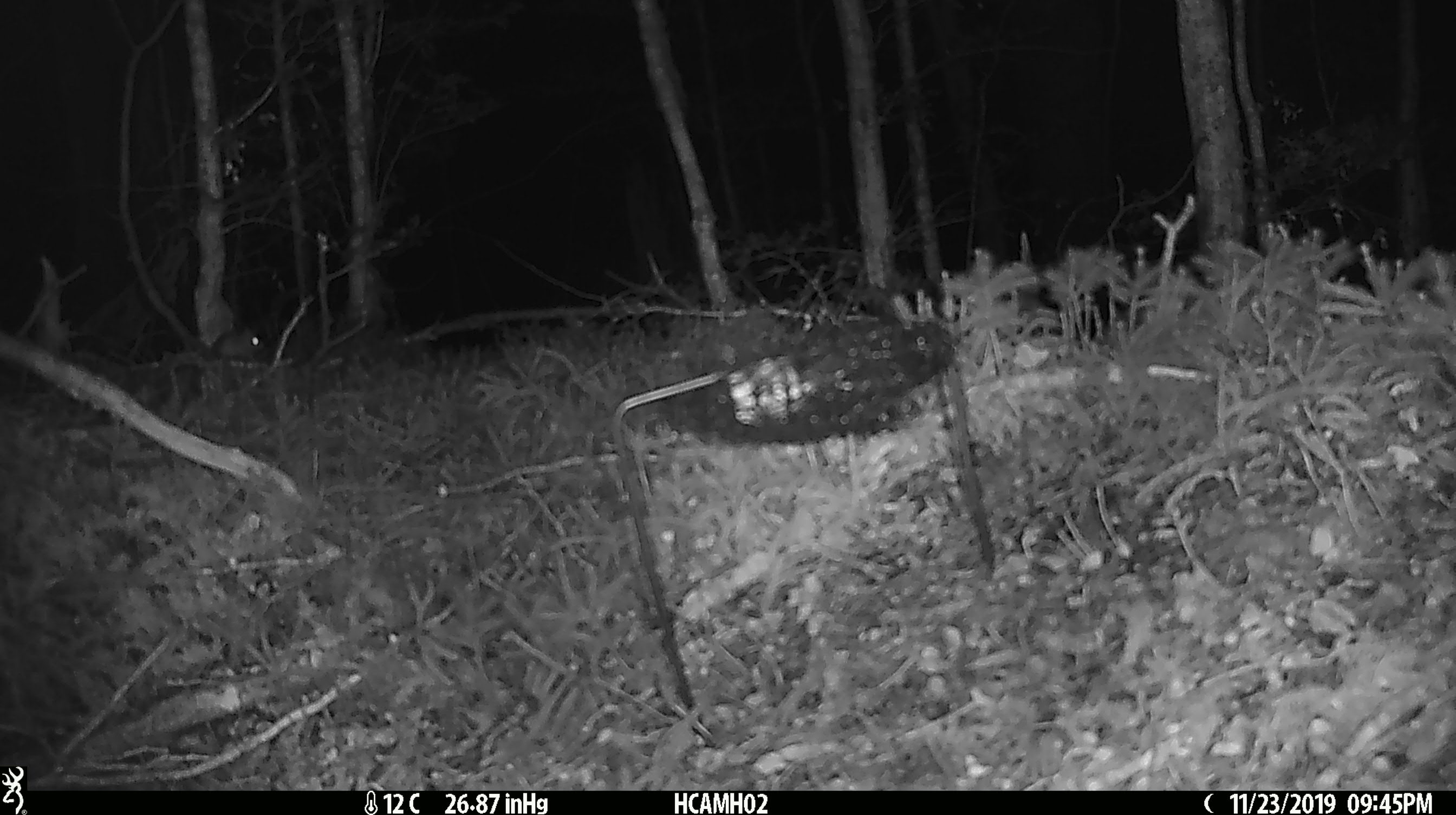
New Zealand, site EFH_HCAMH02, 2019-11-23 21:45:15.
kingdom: Animalia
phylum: Chordata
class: Mammalia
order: Rodentia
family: Muridae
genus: Mus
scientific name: Mus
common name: mouse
Mouse (Mus).